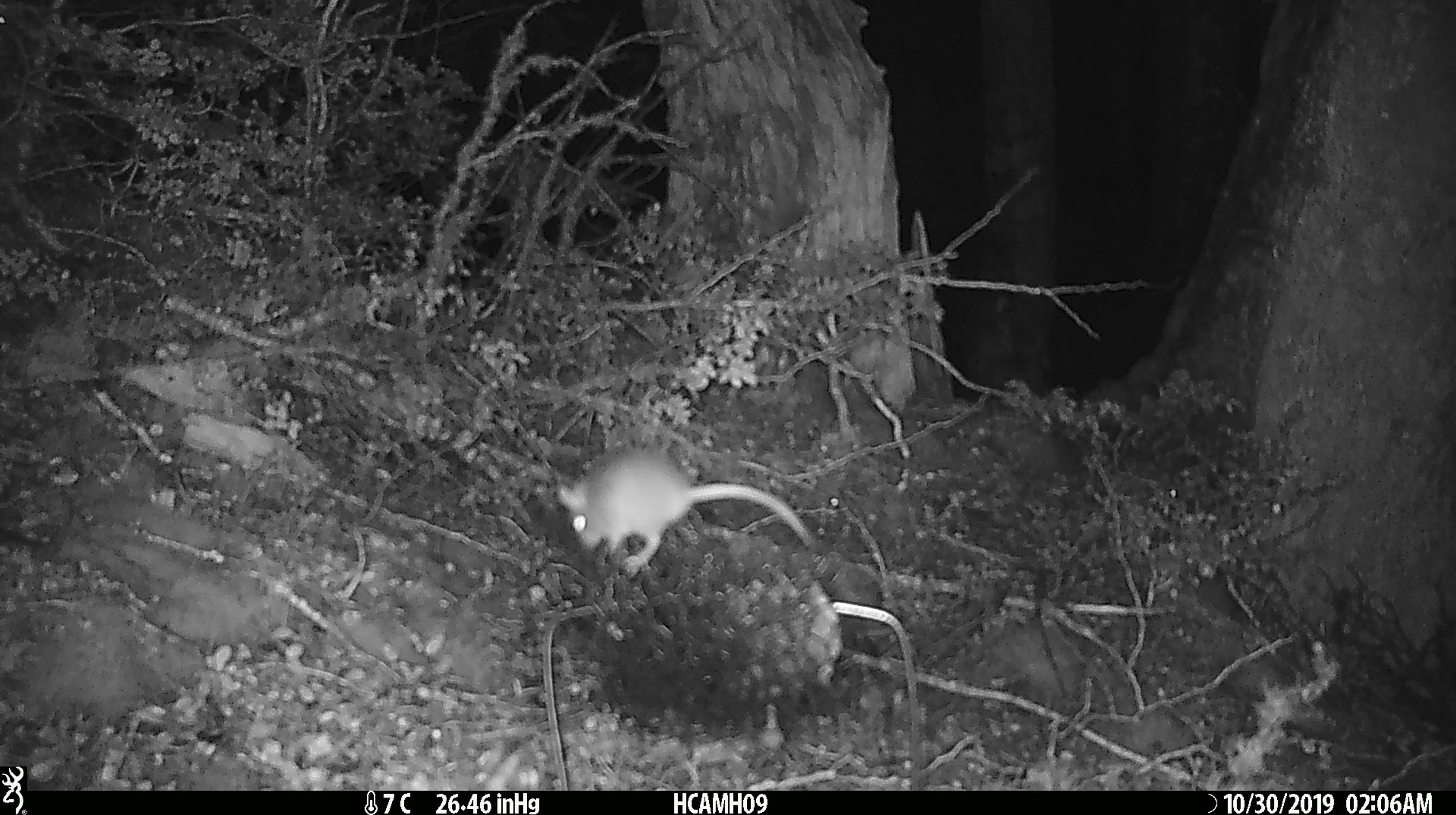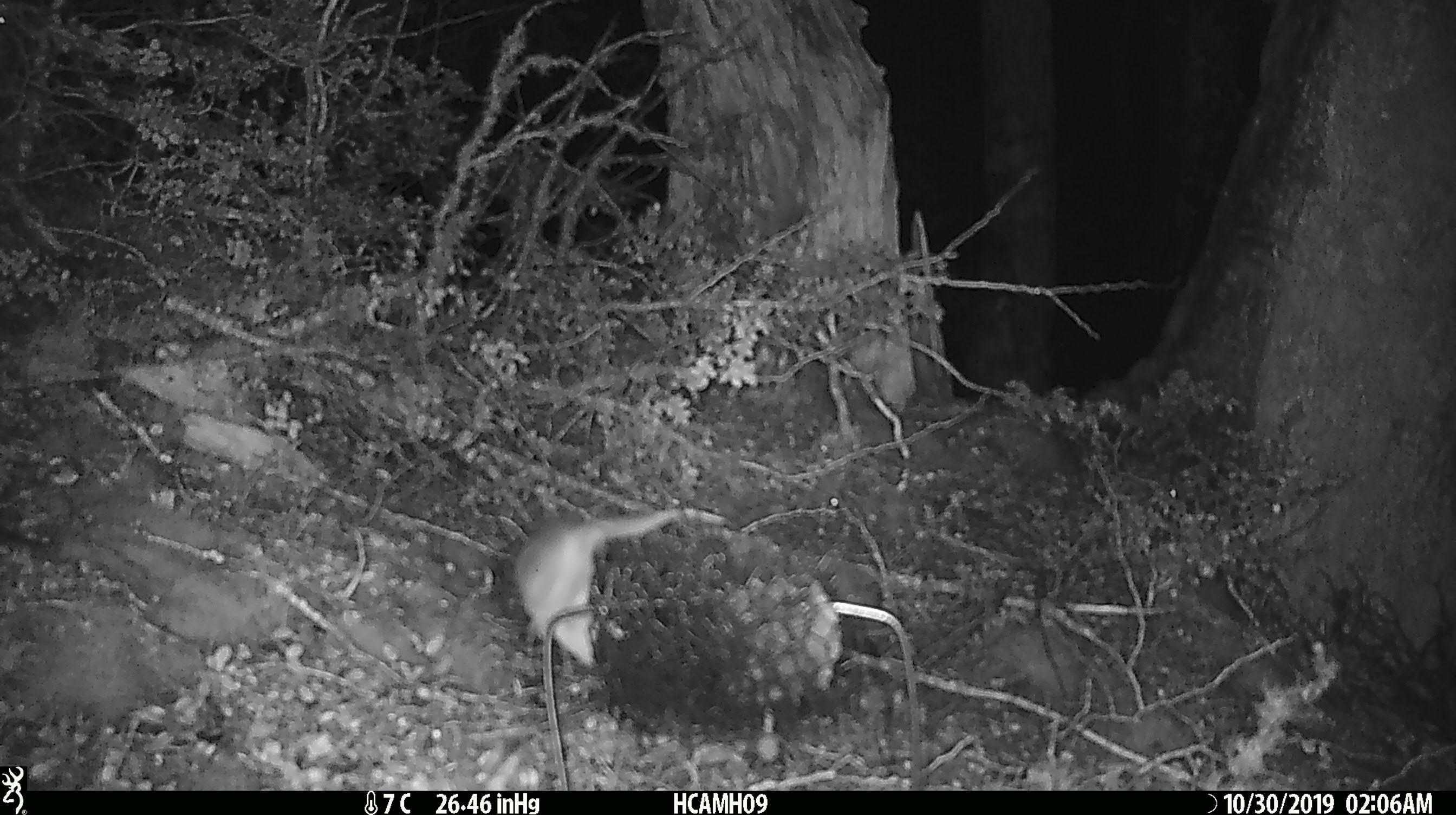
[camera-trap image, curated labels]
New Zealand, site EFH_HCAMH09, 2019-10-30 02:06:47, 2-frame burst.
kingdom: Animalia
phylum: Chordata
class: Mammalia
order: Rodentia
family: Muridae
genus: Mus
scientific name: Mus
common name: mouse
Mouse (Mus).